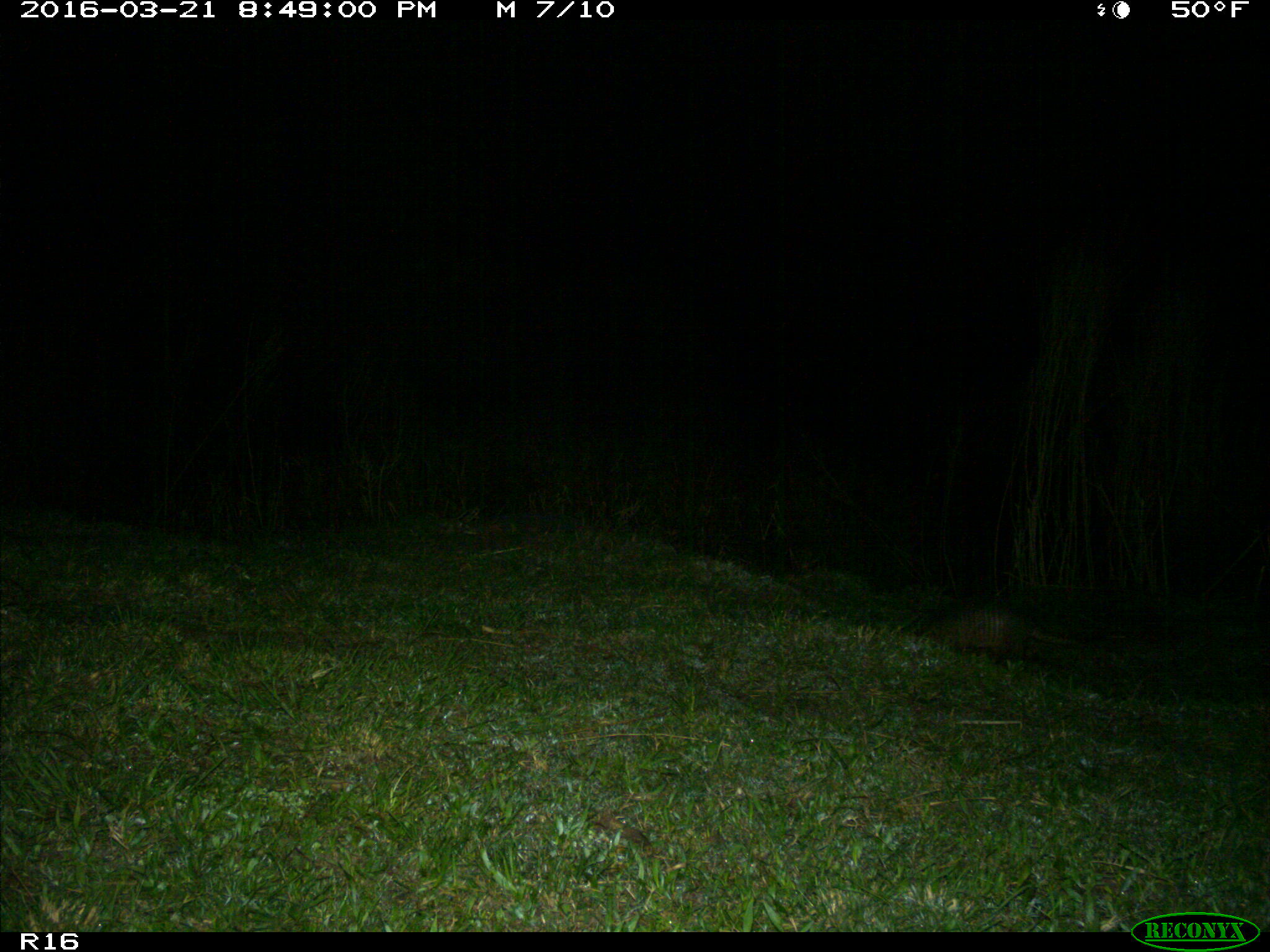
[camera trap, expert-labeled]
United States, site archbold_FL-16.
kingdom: Animalia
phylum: Chordata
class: Mammalia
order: Cingulata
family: Dasypodidae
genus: Dasypus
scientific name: Dasypus novemcinctus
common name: nine-banded armadillo